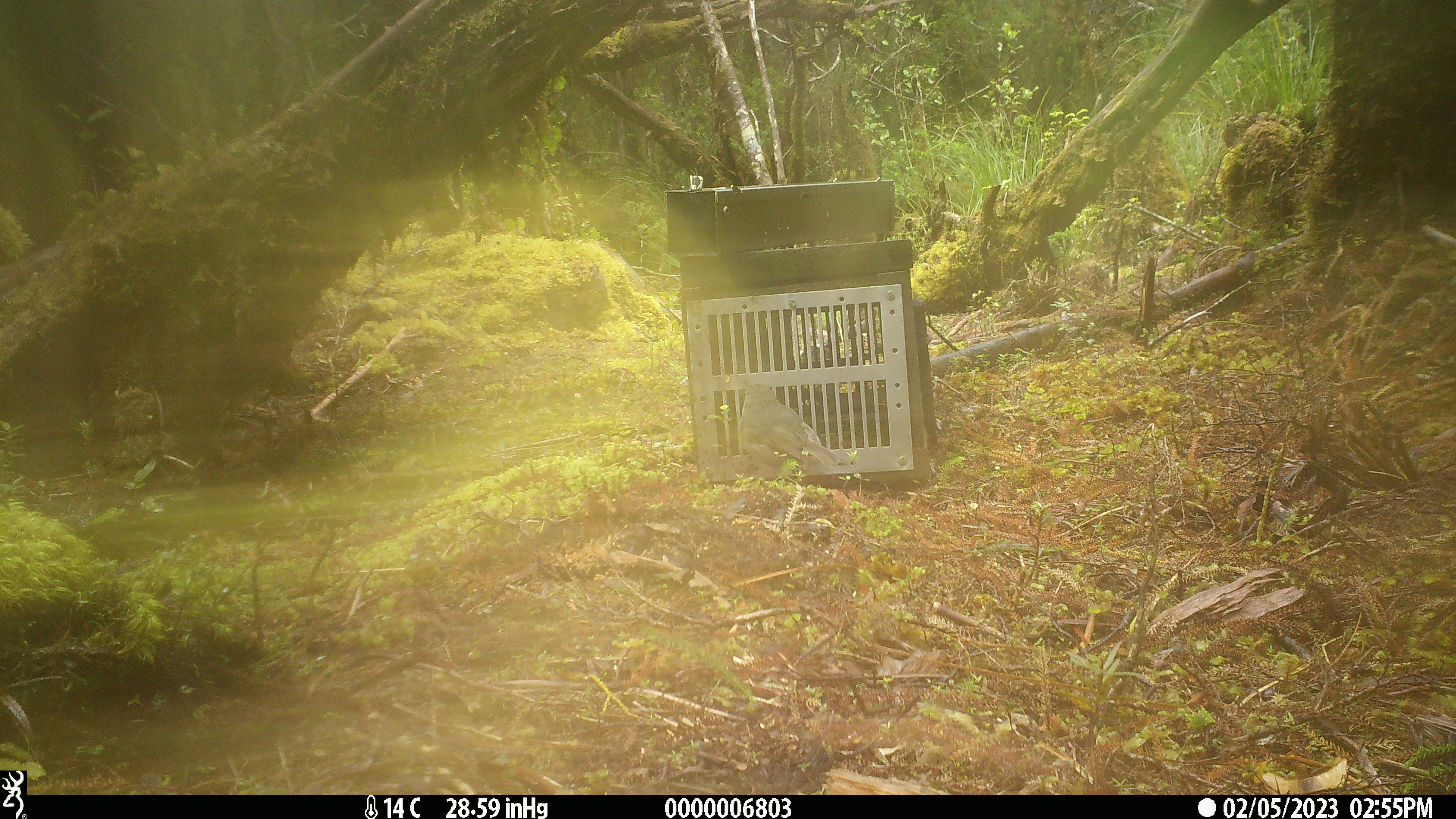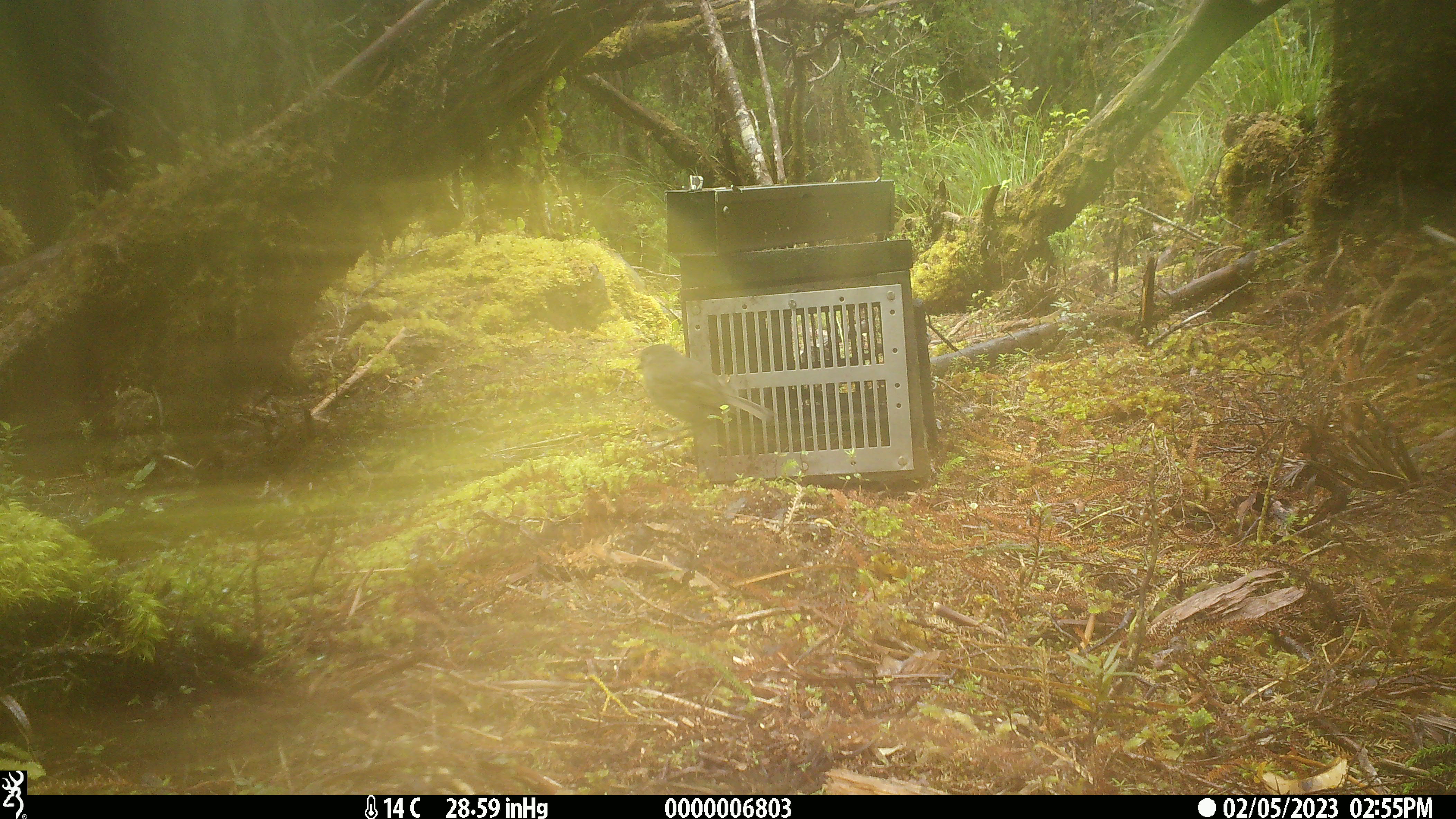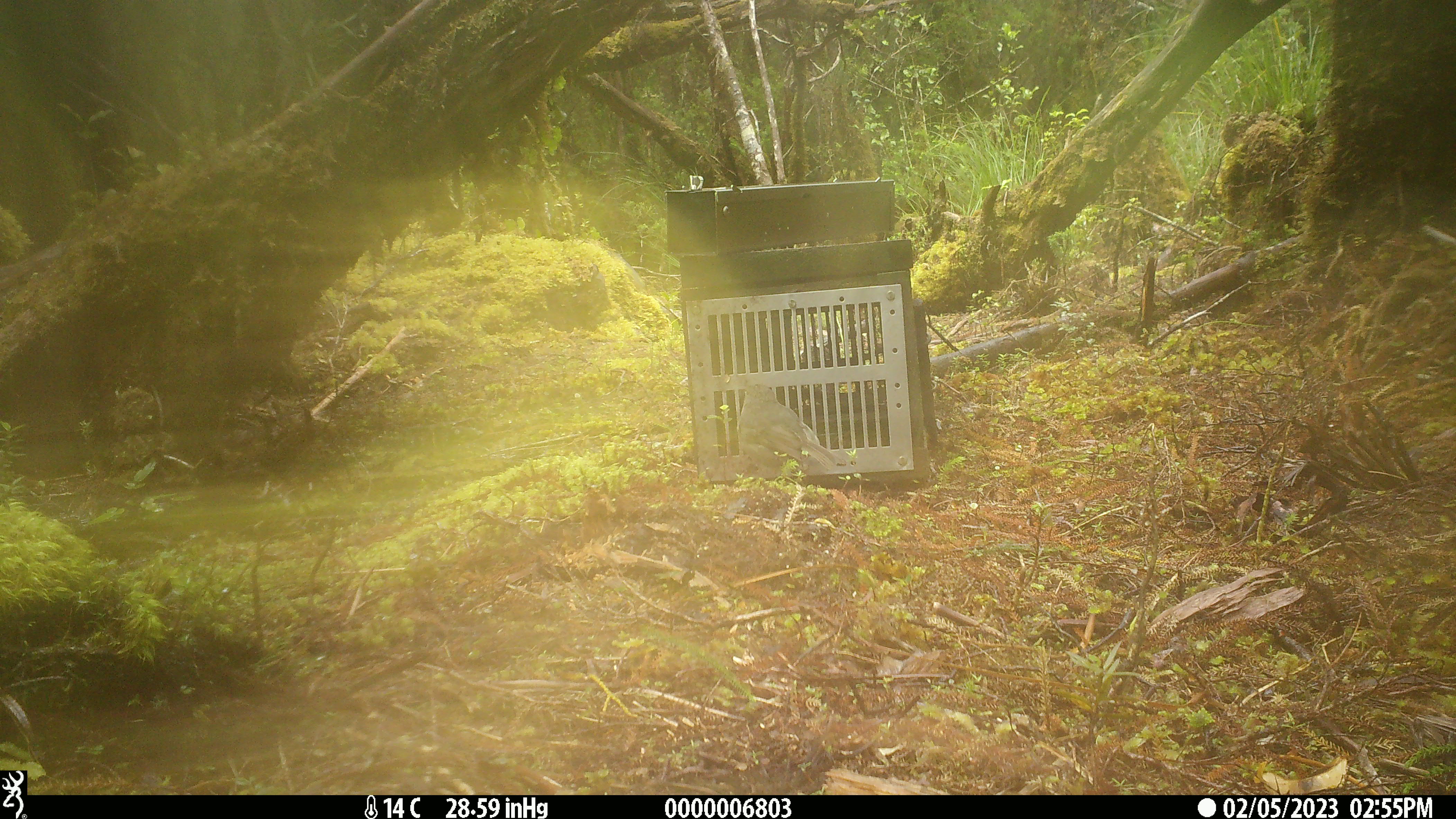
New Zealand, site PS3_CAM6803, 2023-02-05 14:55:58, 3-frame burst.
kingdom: Animalia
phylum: Chordata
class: Aves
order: Passeriformes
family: Petroicidae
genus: Petroica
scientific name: Petroica australis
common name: new zealand robin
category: robin